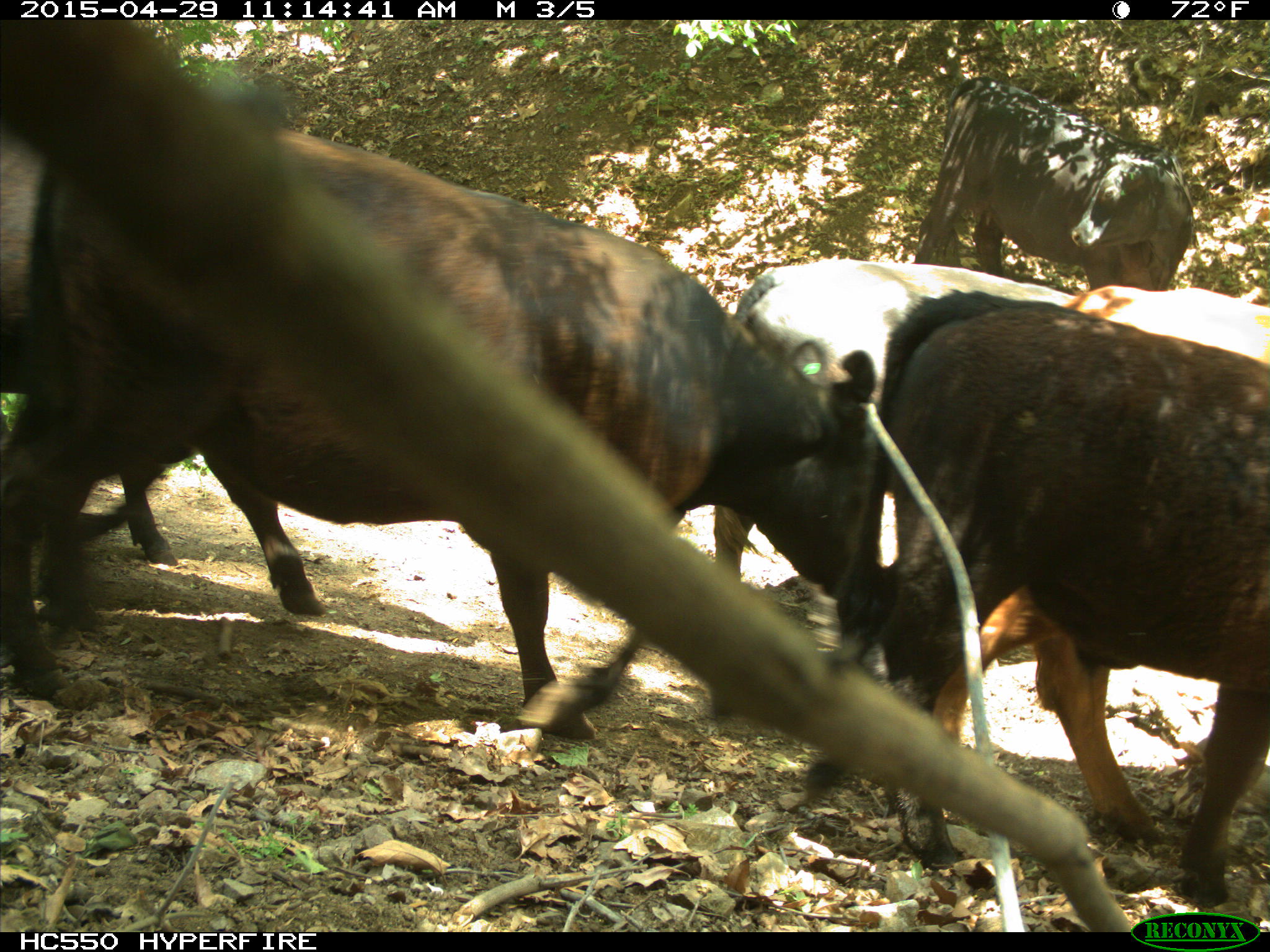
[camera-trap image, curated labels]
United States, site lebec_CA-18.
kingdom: Animalia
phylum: Chordata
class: Mammalia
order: Artiodactyla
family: Bovidae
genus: Bos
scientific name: Bos taurus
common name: domestic cow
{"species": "Bos taurus (domestic cow)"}